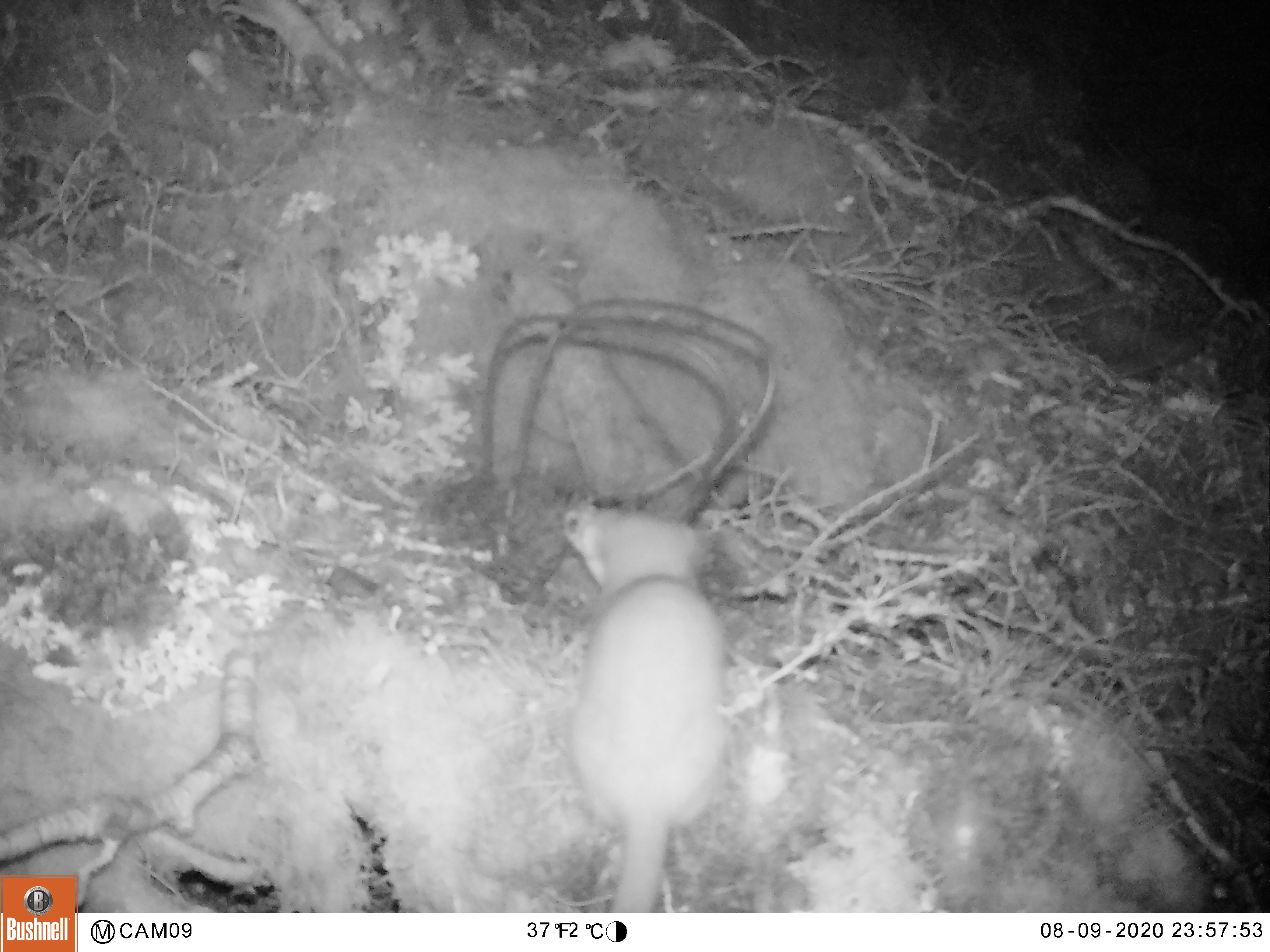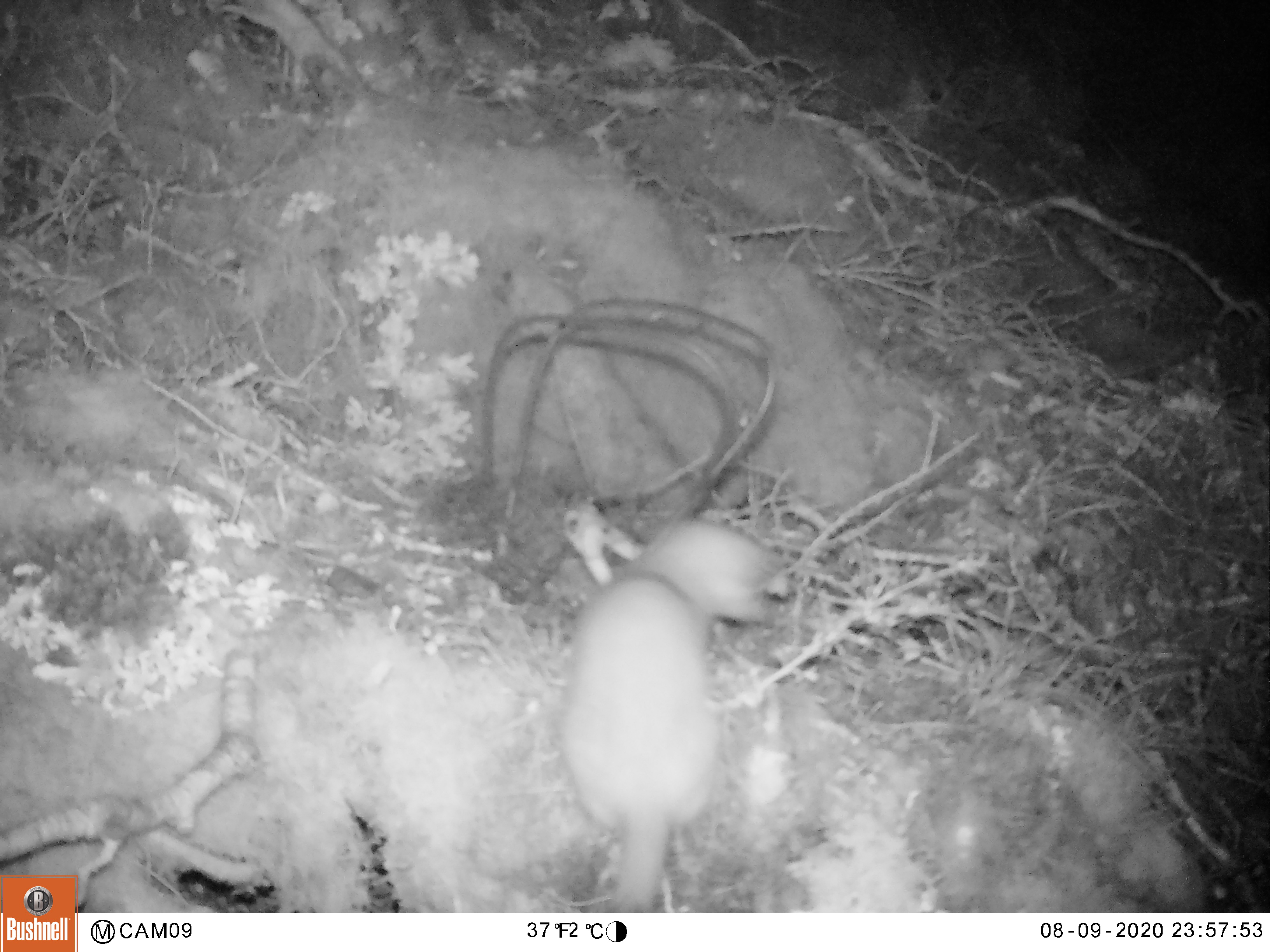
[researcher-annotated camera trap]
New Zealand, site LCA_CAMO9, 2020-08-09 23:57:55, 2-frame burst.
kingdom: Animalia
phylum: Chordata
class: Mammalia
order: Carnivora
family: Mustelidae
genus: Mustela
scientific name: Mustela erminea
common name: stoat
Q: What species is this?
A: Stoat (Mustela erminea).